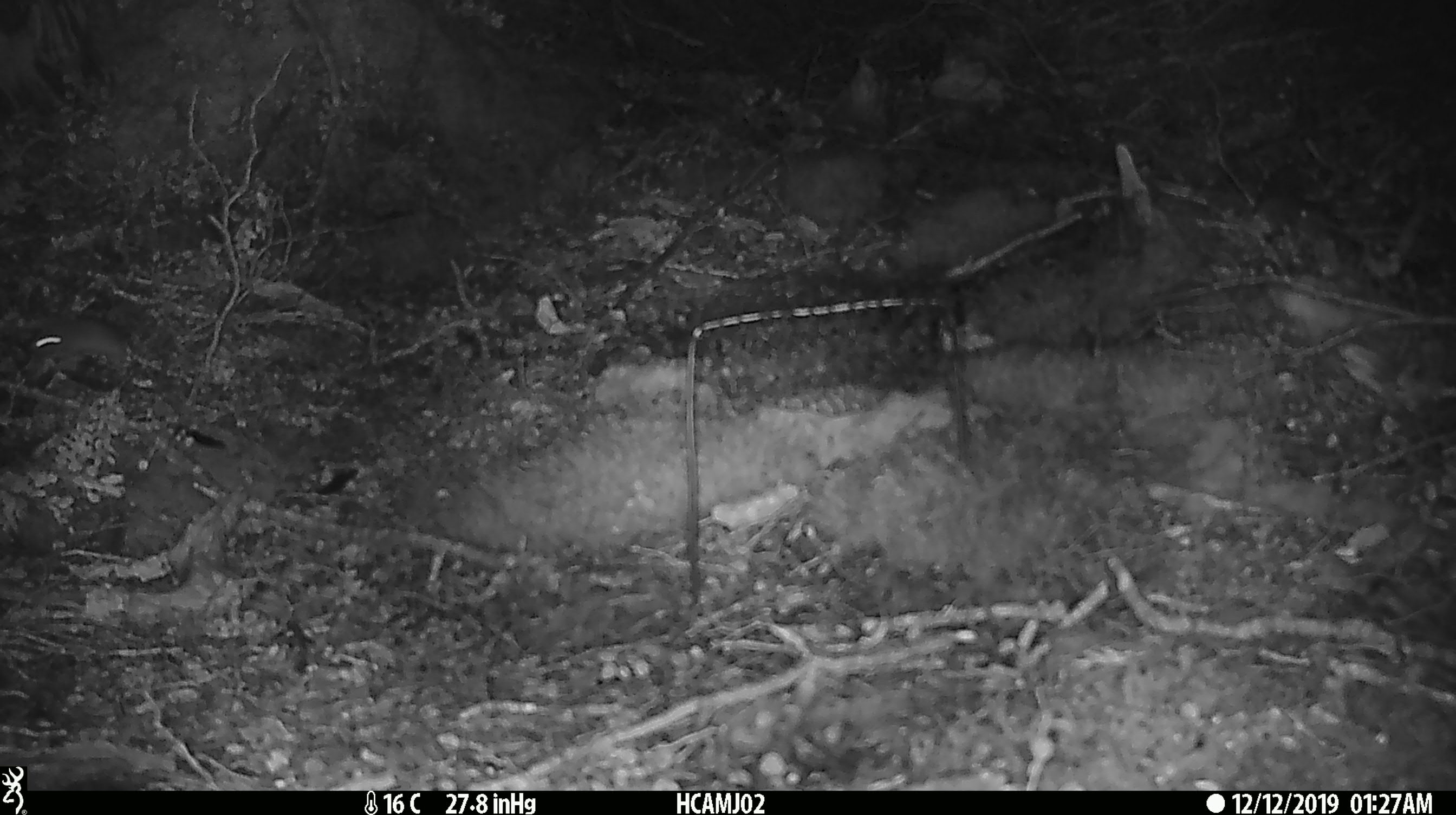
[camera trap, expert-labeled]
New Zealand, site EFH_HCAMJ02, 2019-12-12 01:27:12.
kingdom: Animalia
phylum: Chordata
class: Mammalia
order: Rodentia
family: Muridae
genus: Mus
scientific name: Mus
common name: mouse